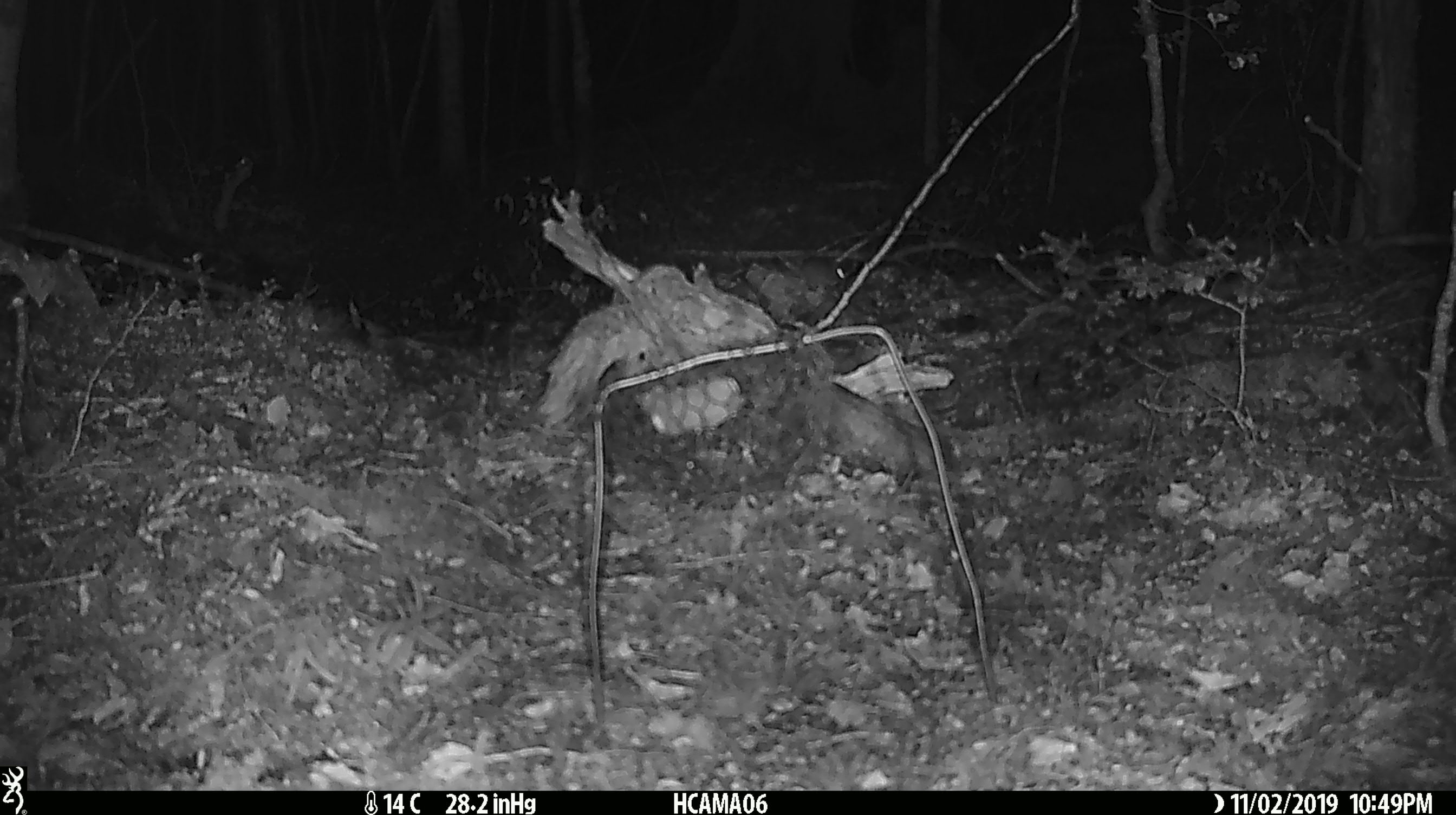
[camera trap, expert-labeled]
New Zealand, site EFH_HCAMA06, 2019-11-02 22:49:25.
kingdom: Animalia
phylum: Chordata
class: Mammalia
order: Rodentia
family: Muridae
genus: Mus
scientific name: Mus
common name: mouse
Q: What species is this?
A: Mouse (Mus).